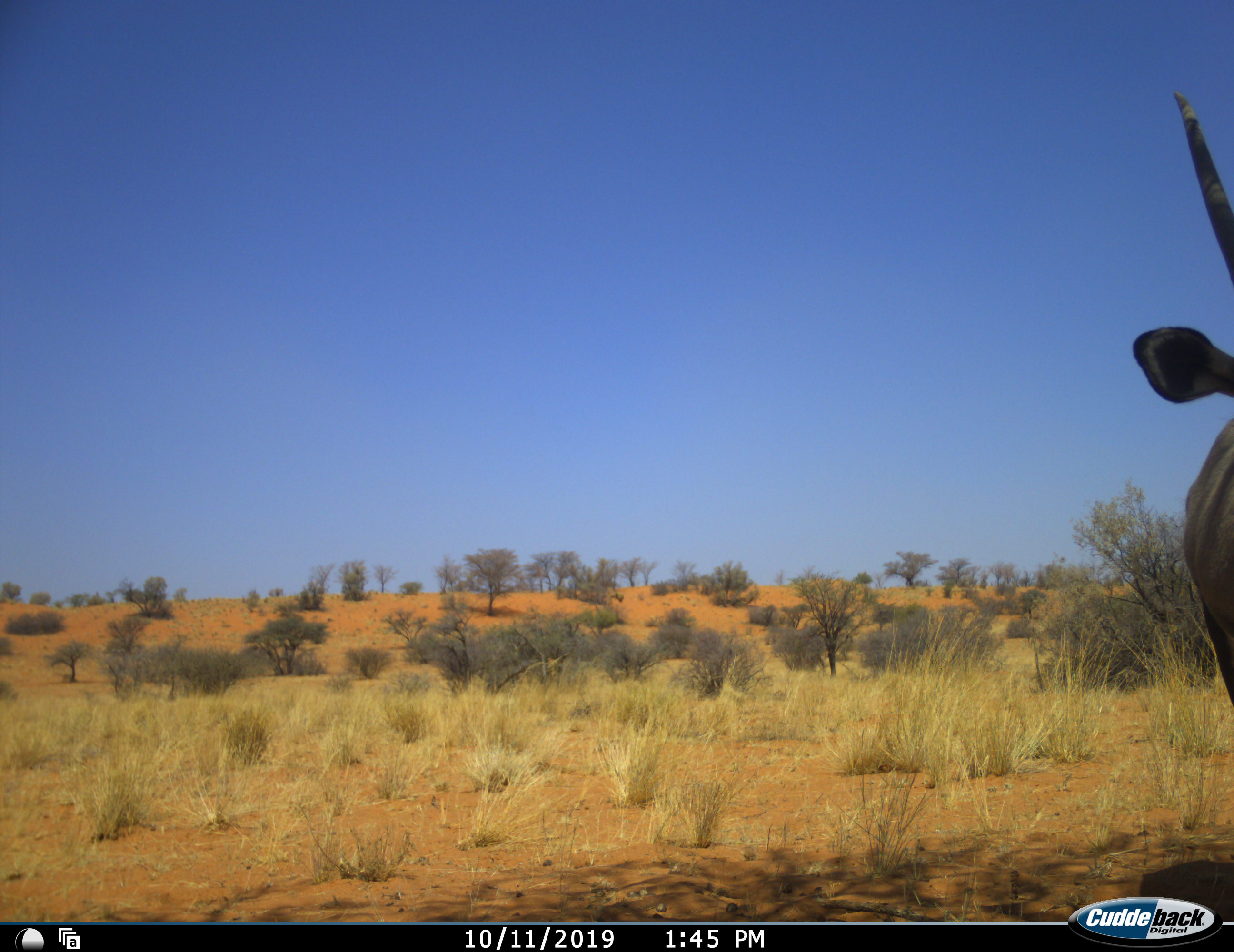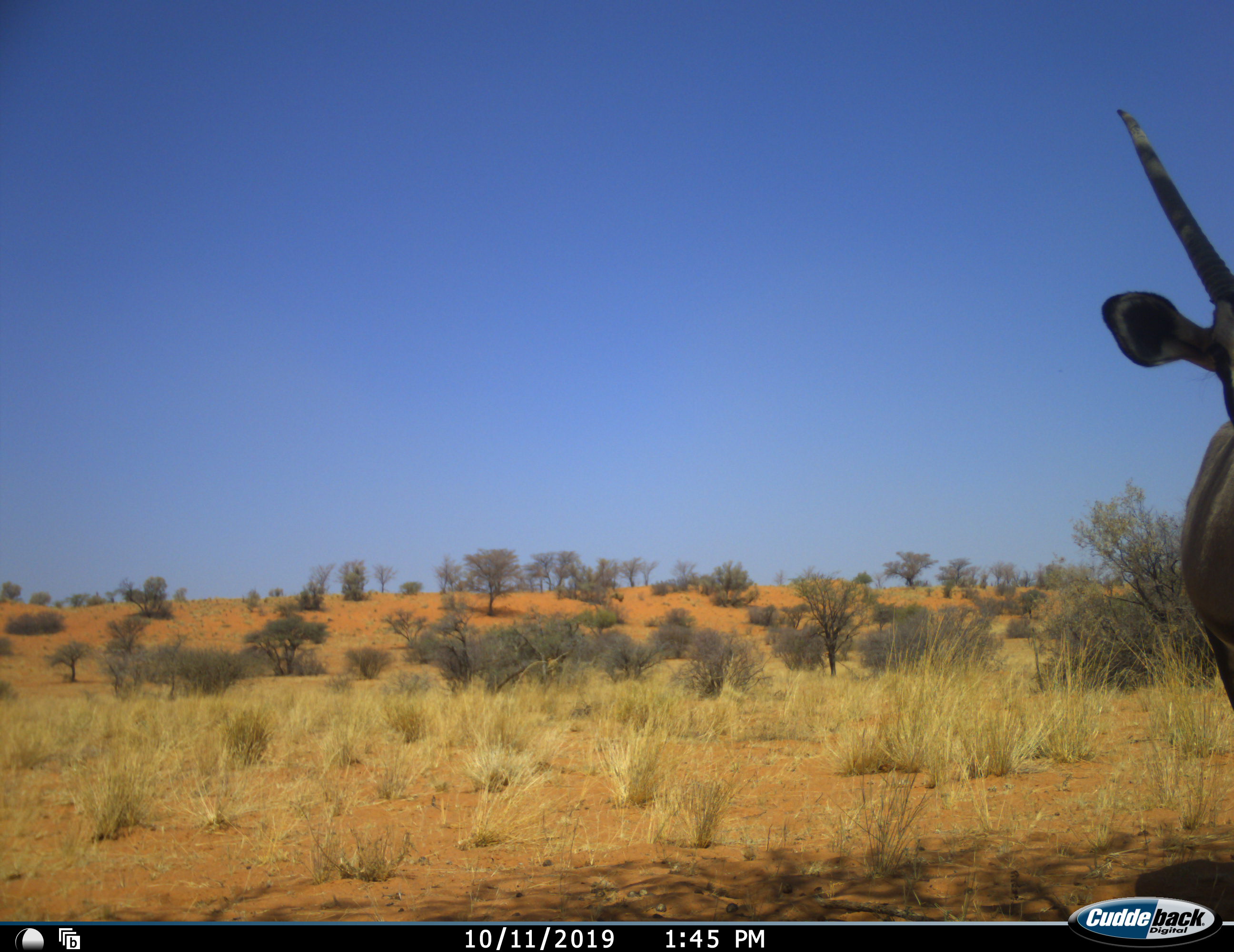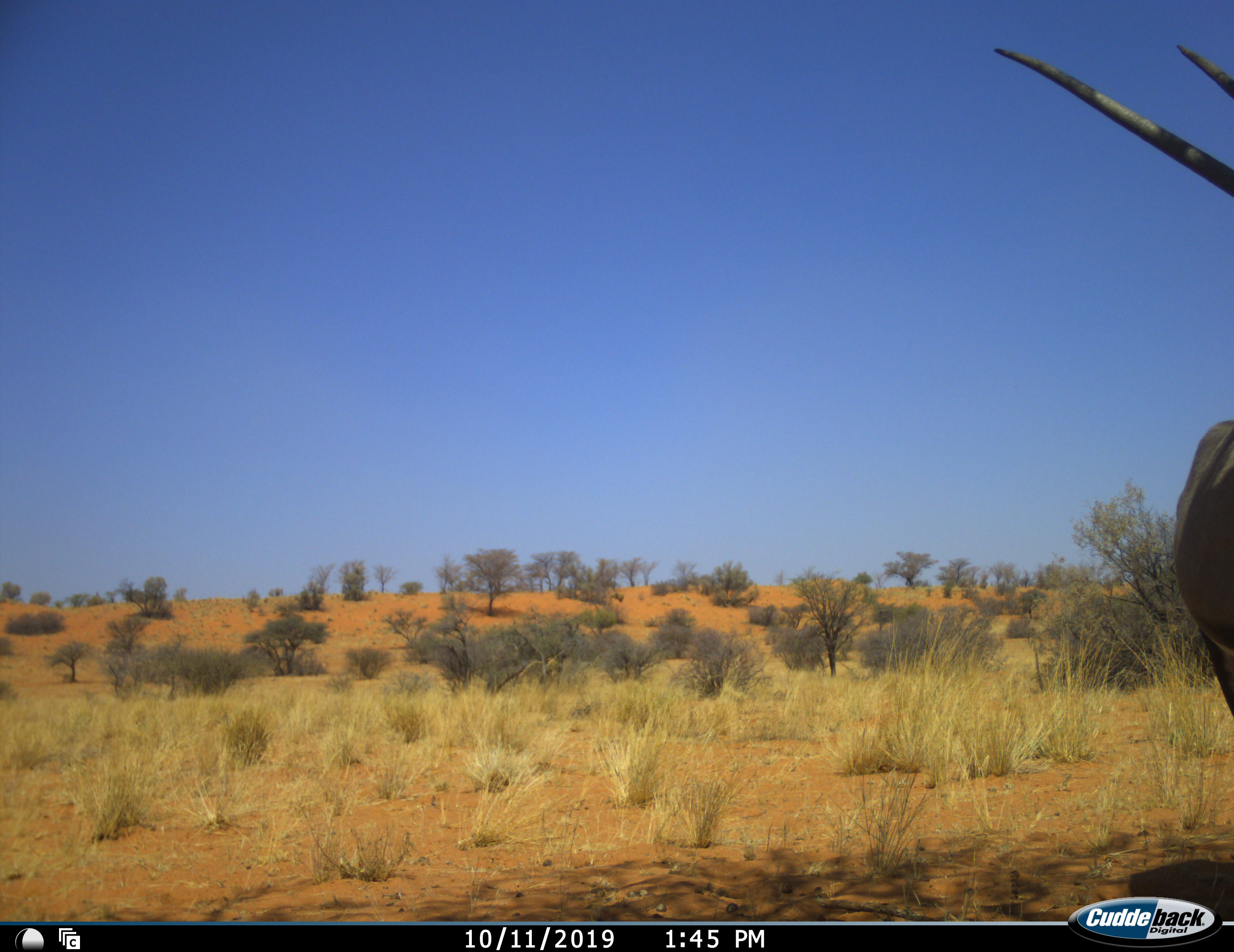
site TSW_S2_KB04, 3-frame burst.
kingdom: Animalia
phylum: Chordata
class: Mammalia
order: Artiodactyla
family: Bovidae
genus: Oryx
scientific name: Oryx gazella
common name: gemsbok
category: oryx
Oryx (gemsbok) (Oryx gazella), count 1. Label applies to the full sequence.